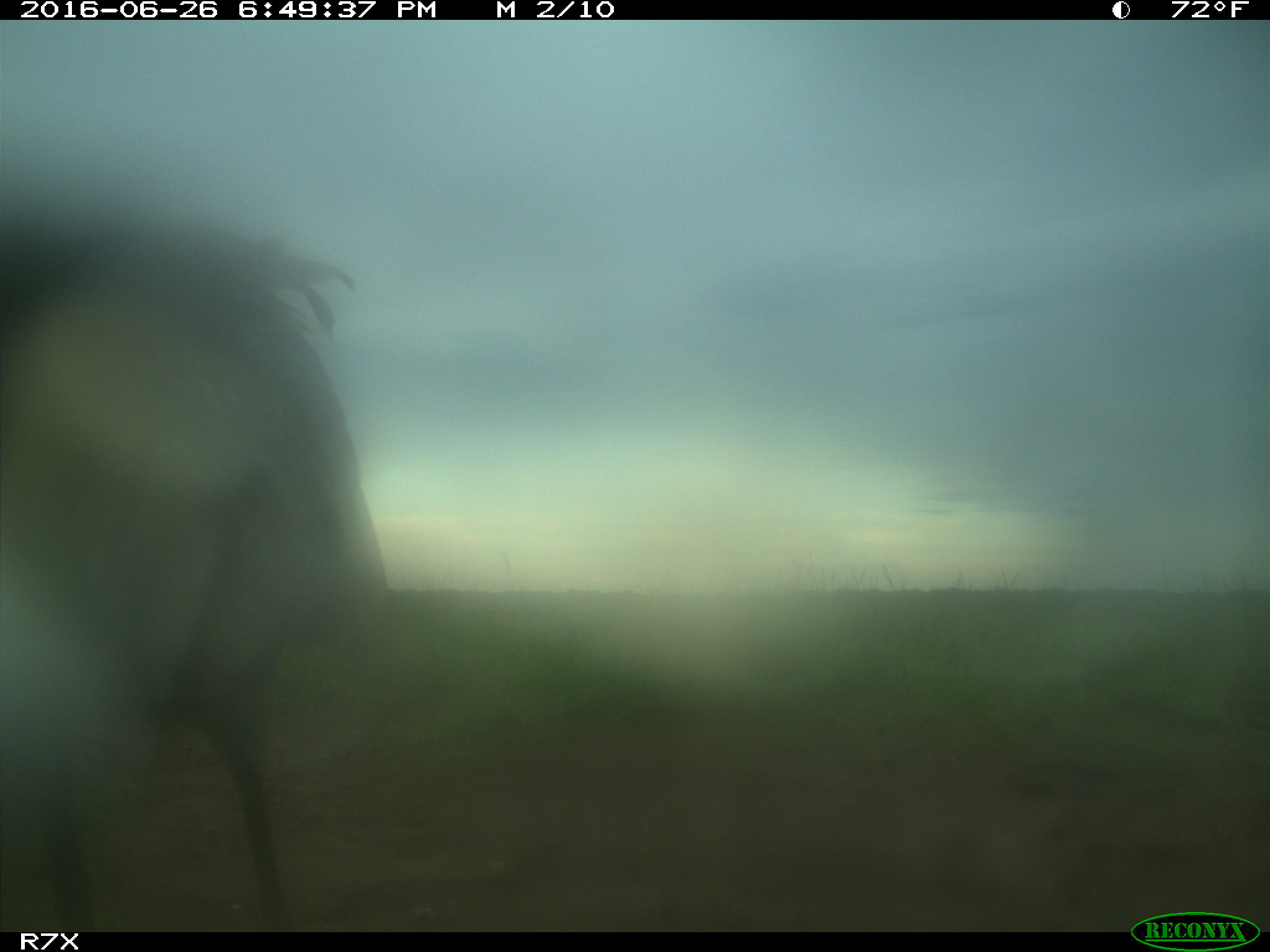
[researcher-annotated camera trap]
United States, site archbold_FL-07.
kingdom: Animalia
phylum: Chordata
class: Aves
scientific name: Aves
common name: birds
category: unidentified bird